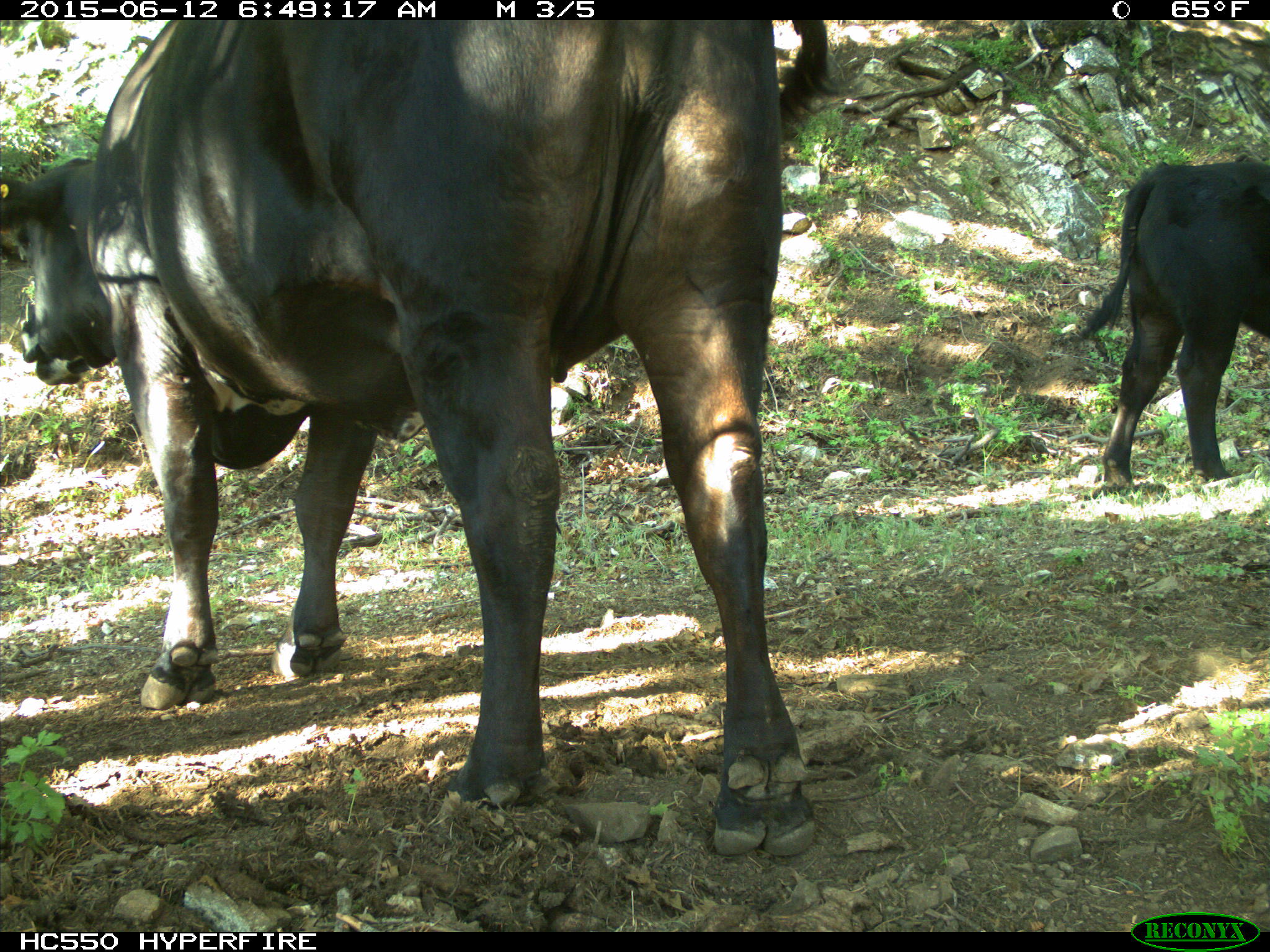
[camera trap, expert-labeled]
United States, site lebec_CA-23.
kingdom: Animalia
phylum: Chordata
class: Mammalia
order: Artiodactyla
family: Bovidae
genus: Bos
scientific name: Bos taurus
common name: domestic cow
Bos taurus (domestic cow).